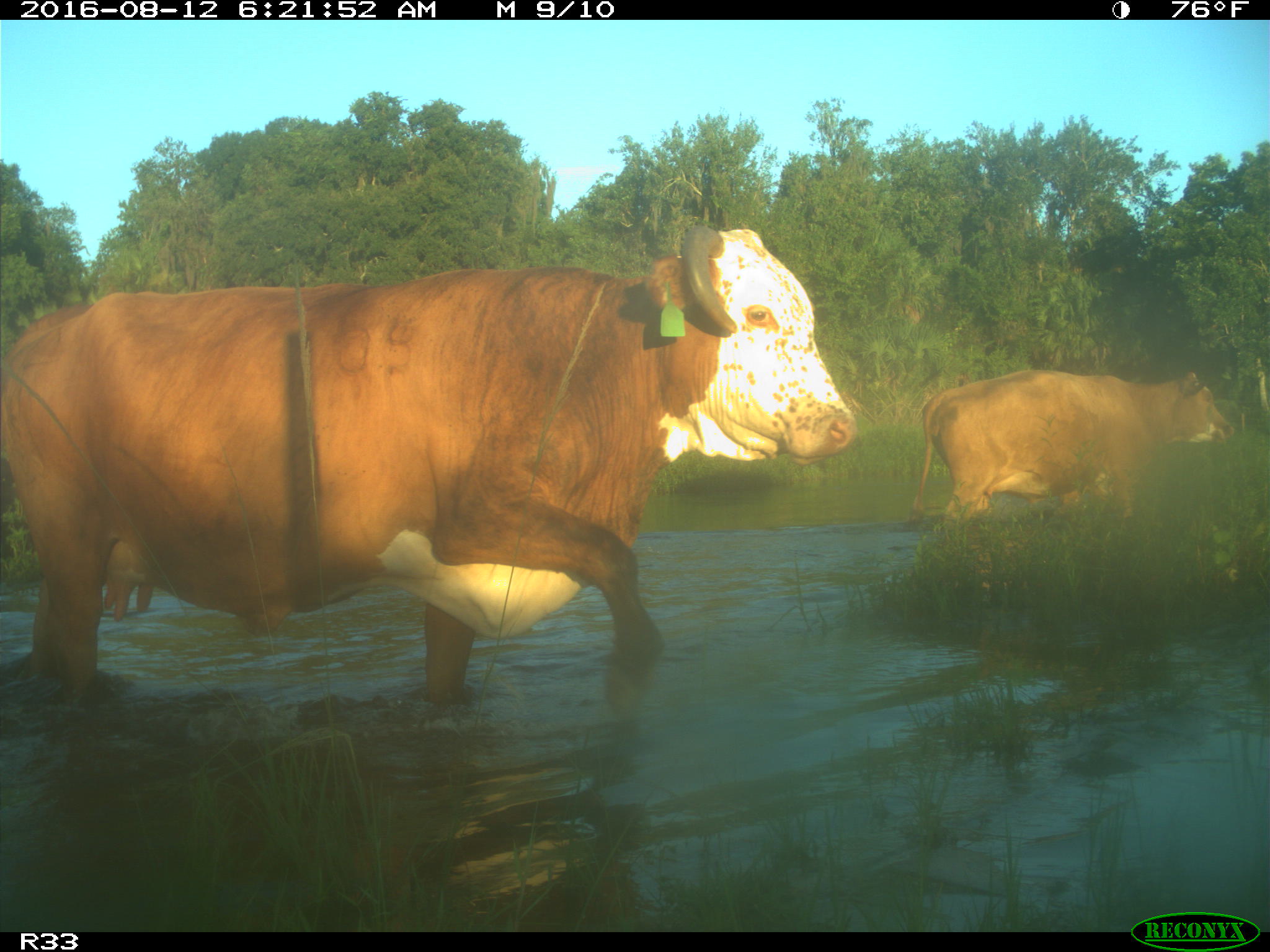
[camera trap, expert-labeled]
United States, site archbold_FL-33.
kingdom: Animalia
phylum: Chordata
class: Mammalia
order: Artiodactyla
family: Bovidae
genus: Bos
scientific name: Bos taurus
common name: domestic cow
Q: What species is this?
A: Bos taurus (domestic cow).